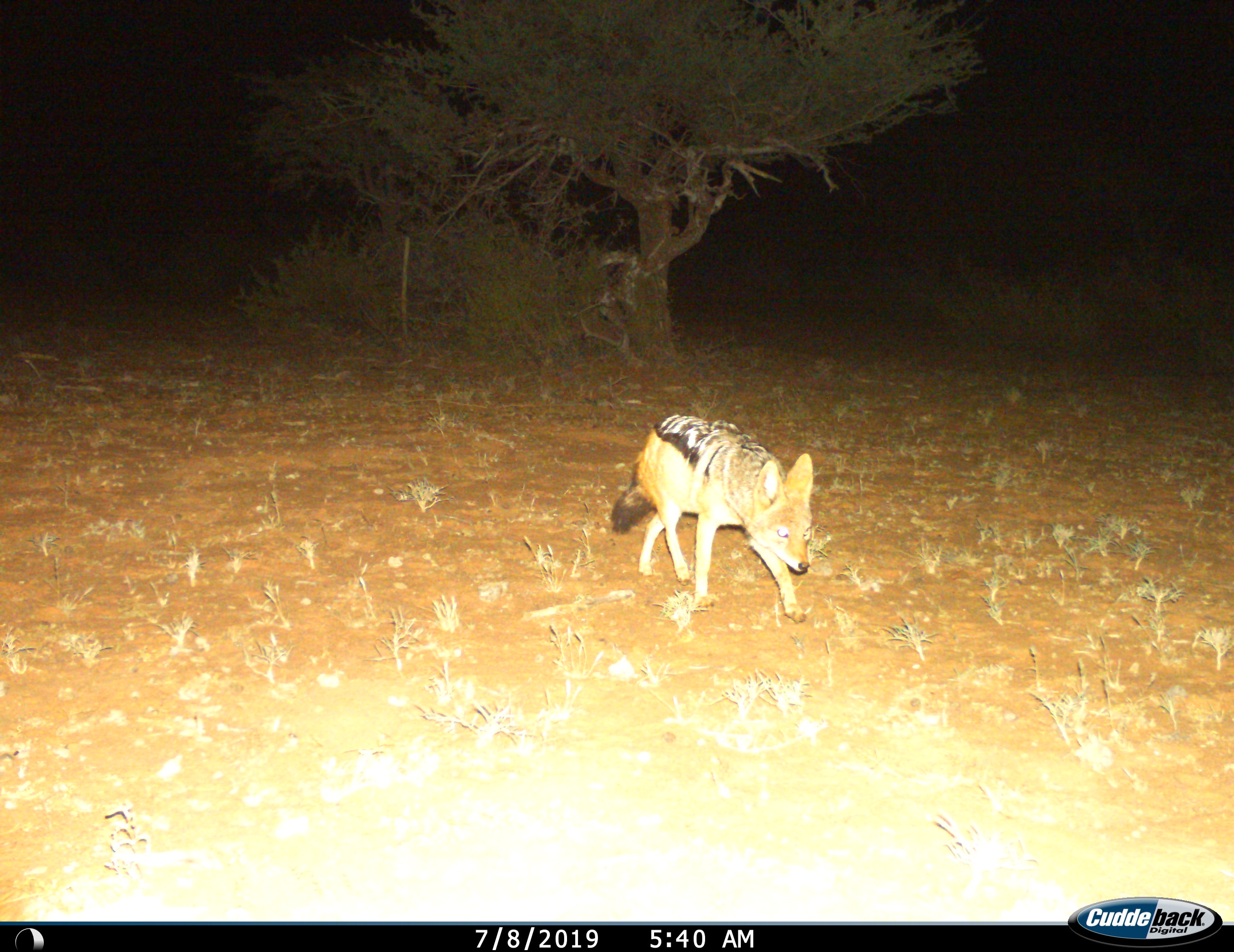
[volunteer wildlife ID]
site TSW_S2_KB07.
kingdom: Animalia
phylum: Chordata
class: Mammalia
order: Carnivora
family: Canidae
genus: Lupulella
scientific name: Lupulella mesomelas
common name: black-backed jackal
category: jackalblackbacked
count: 1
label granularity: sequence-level